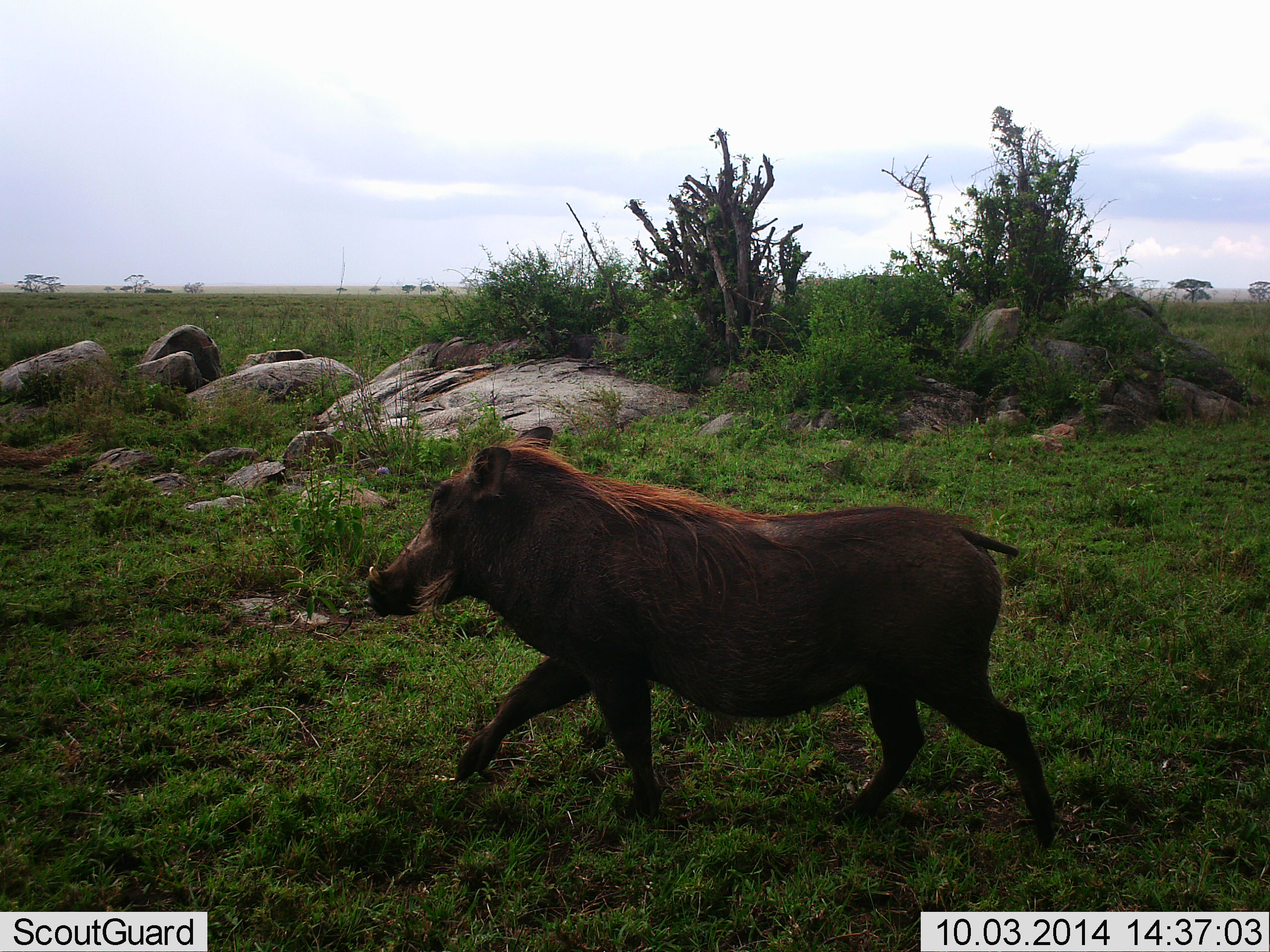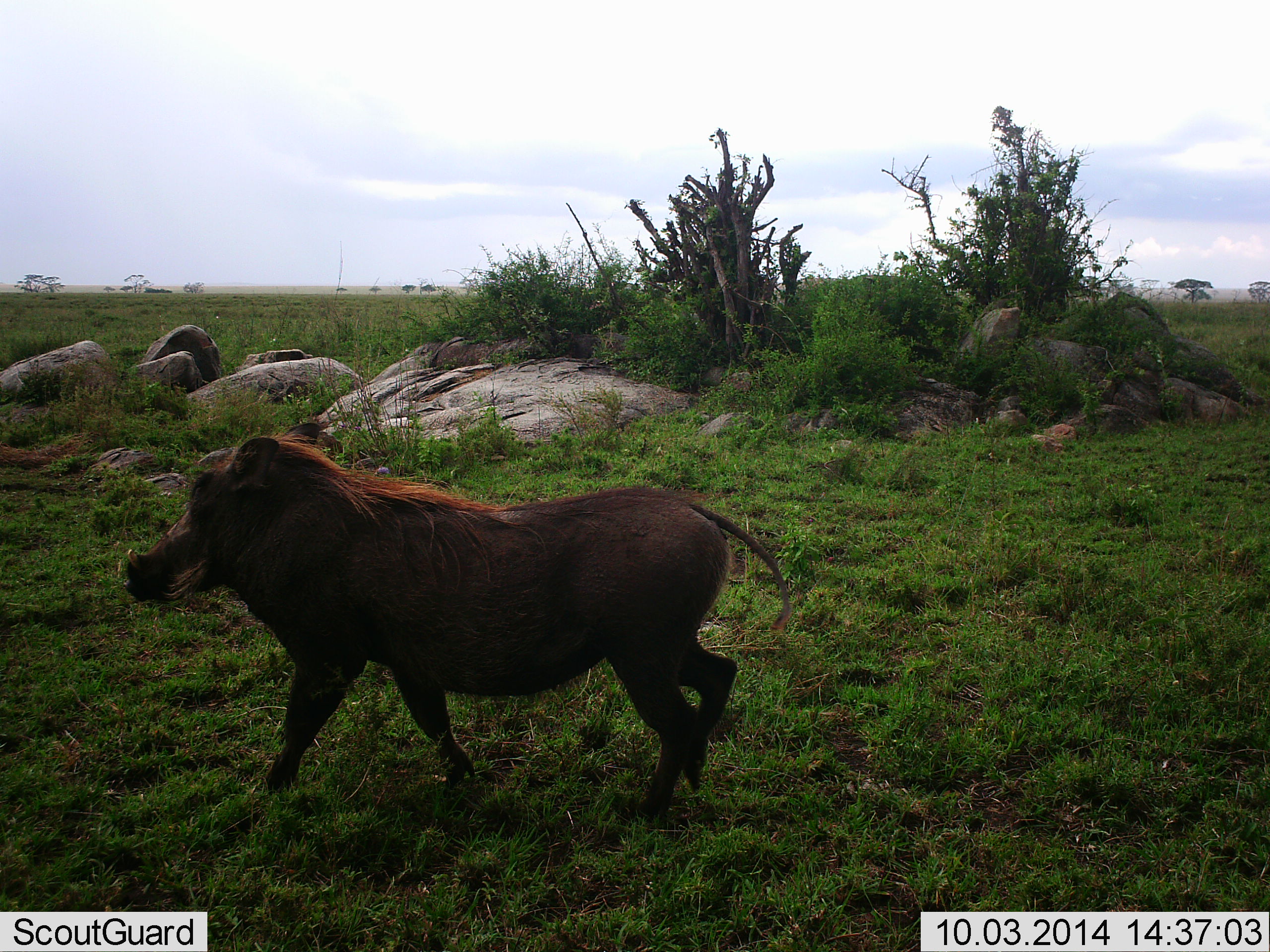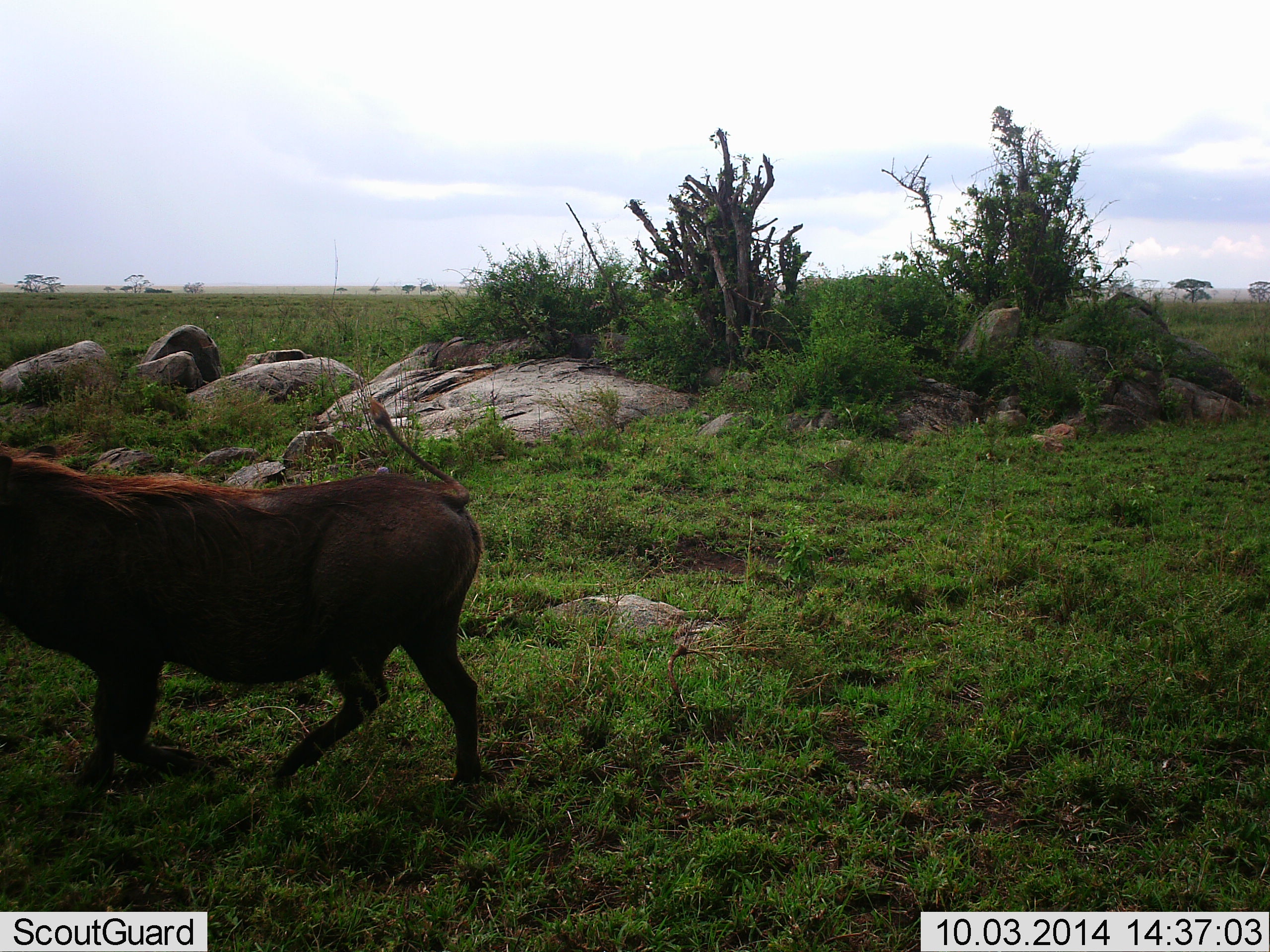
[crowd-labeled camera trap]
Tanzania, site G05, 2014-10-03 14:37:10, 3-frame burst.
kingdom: Animalia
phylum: Chordata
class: Mammalia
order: Artiodactyla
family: Suidae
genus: Phacochoerus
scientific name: Phacochoerus africanus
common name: warthog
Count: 1.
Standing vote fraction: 10%.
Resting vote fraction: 0%.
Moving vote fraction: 100%.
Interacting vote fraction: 0%.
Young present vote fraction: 0%.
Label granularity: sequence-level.